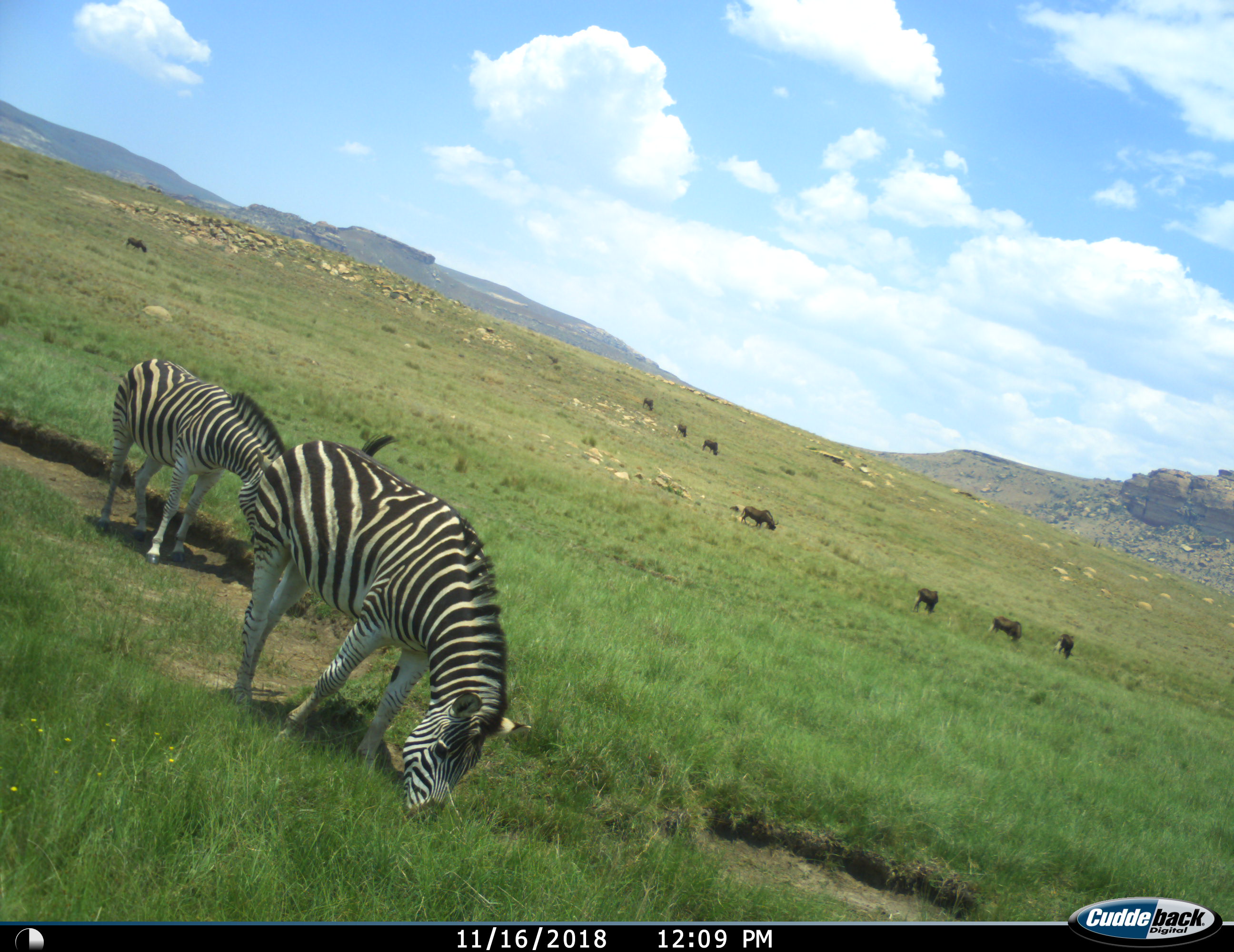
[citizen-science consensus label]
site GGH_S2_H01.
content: unidentified animal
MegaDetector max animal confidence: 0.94